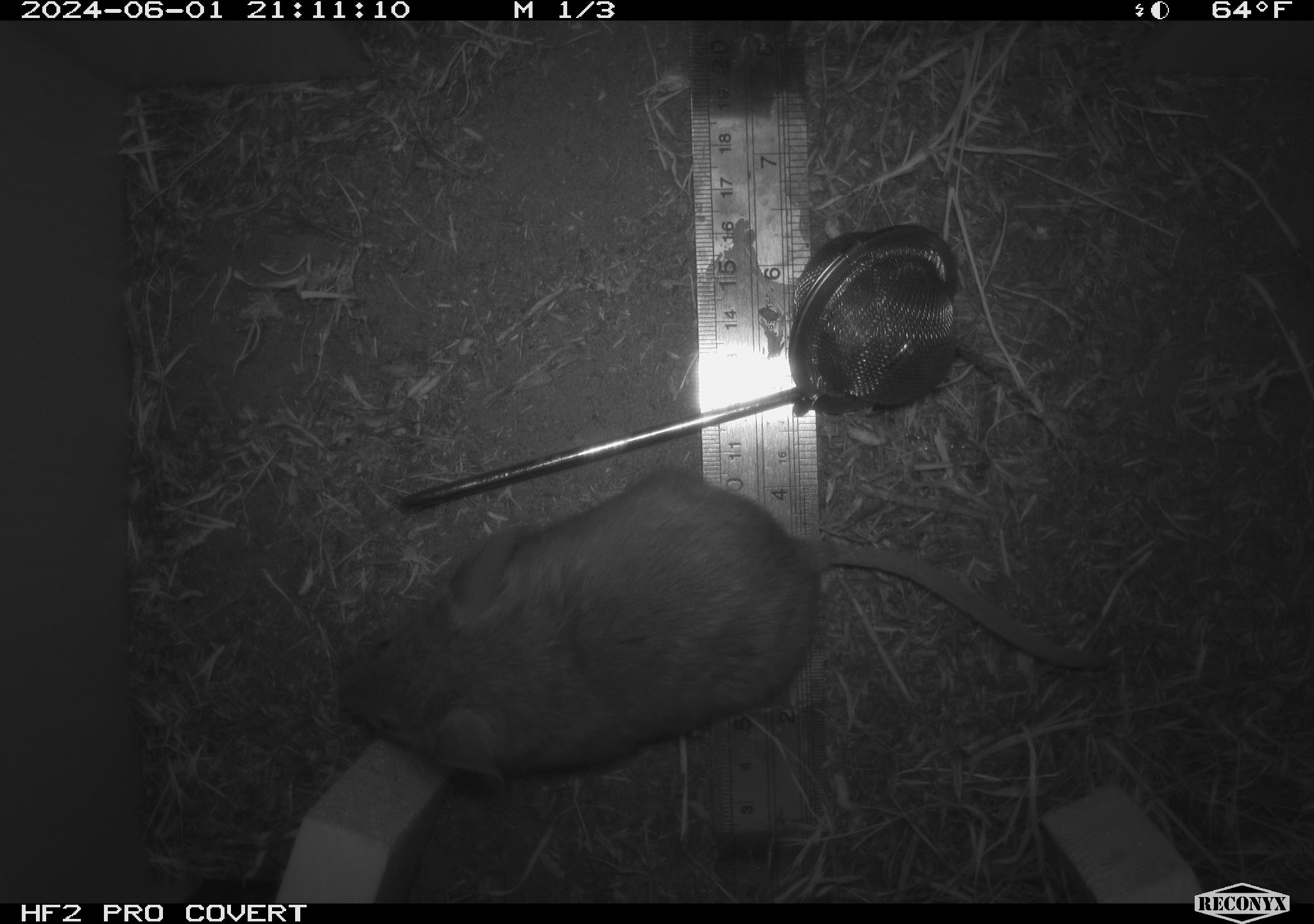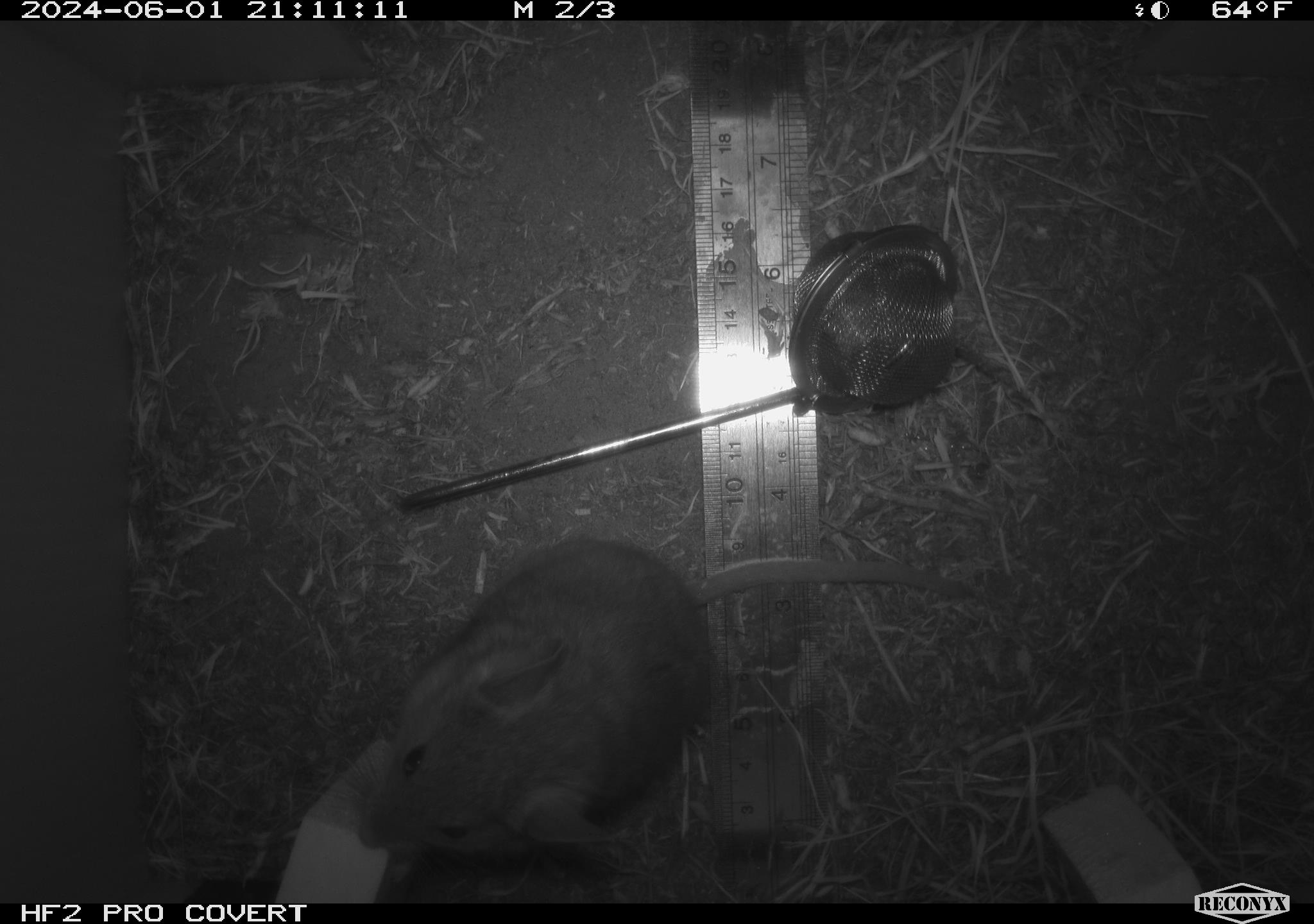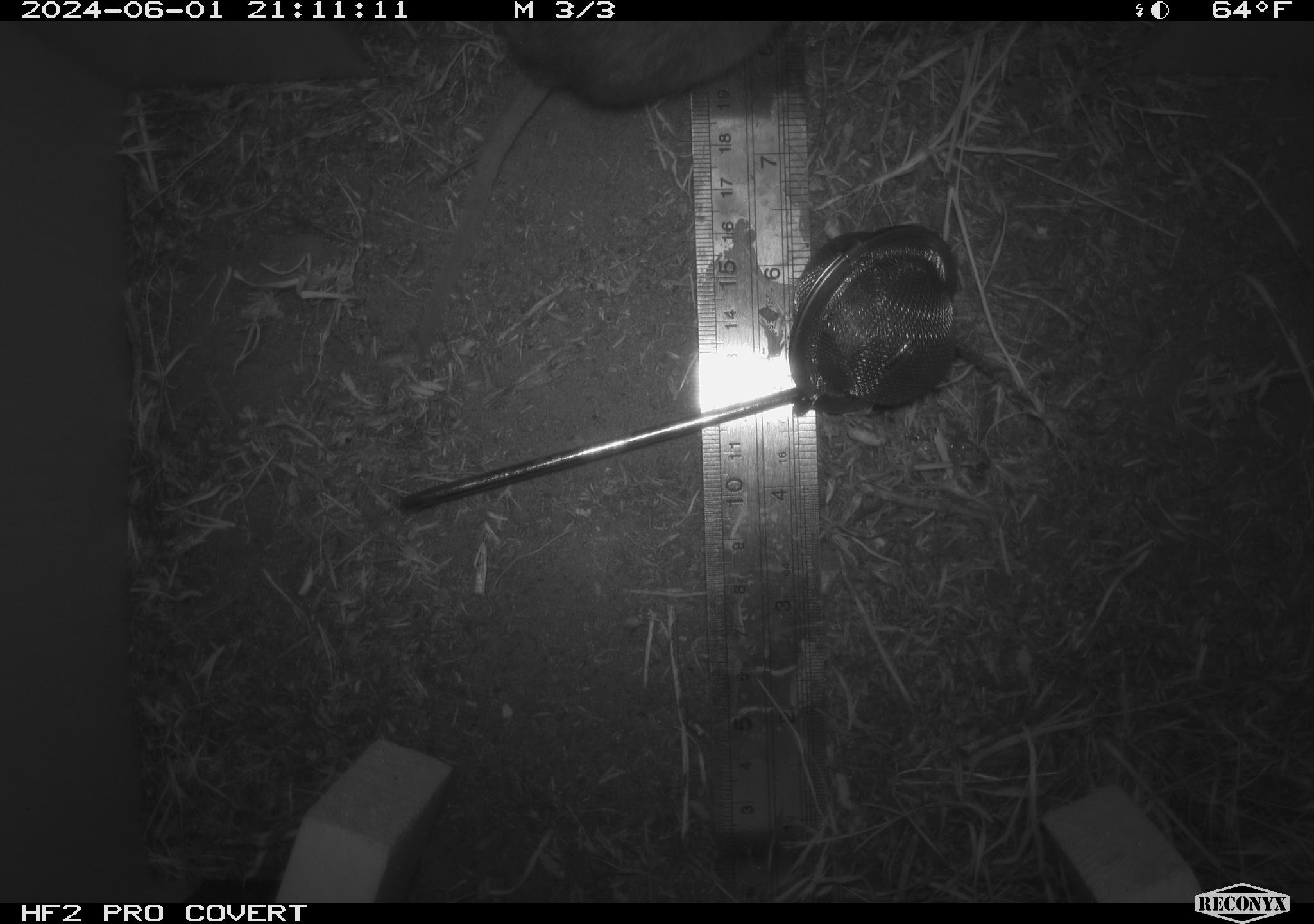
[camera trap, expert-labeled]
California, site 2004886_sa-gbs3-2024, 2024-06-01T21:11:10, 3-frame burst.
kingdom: Animalia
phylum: Chordata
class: Mammalia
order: Rodentia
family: Cricetidae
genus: Neotoma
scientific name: Neotoma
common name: pack rat or woodrat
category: neotoma species